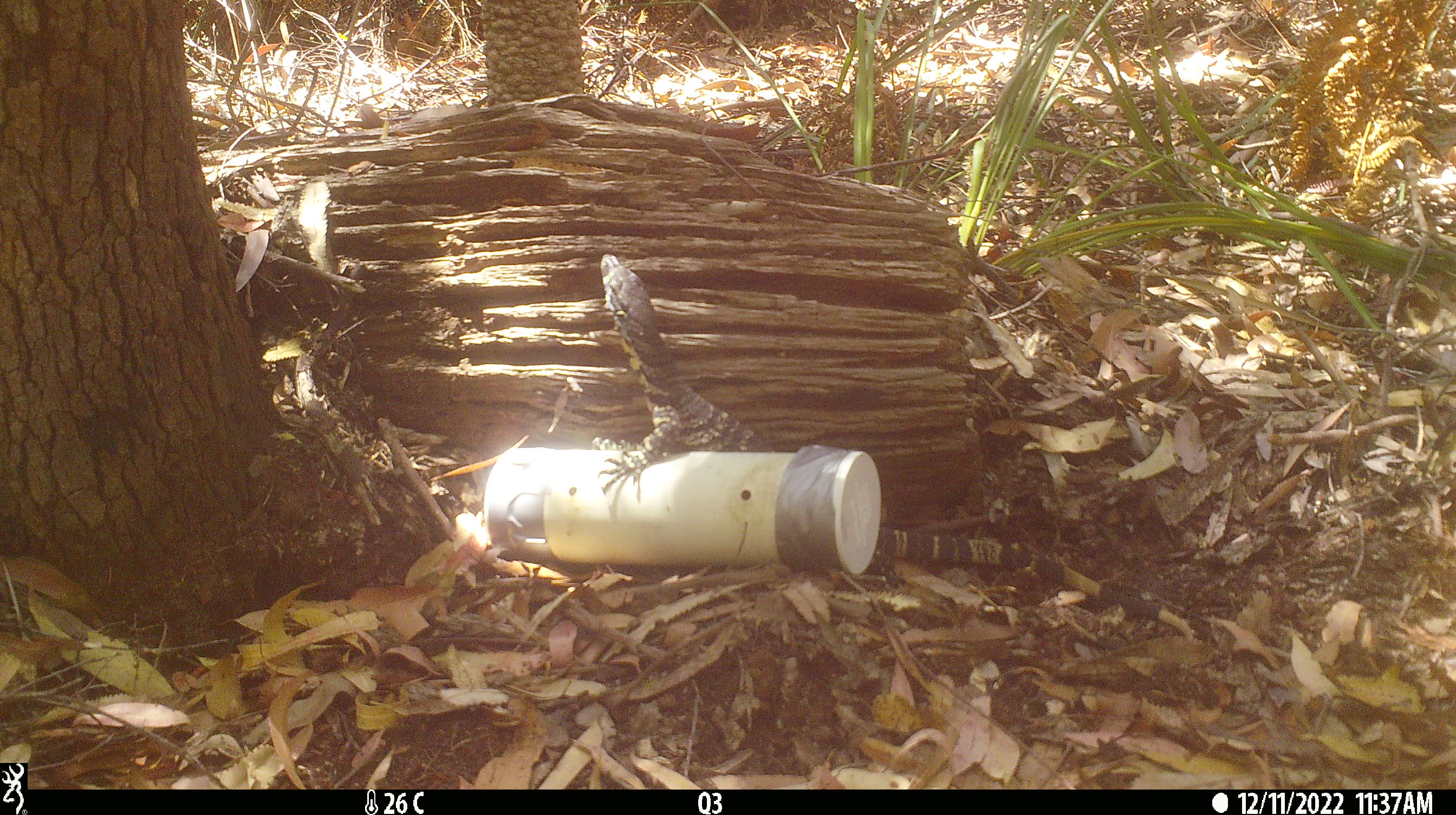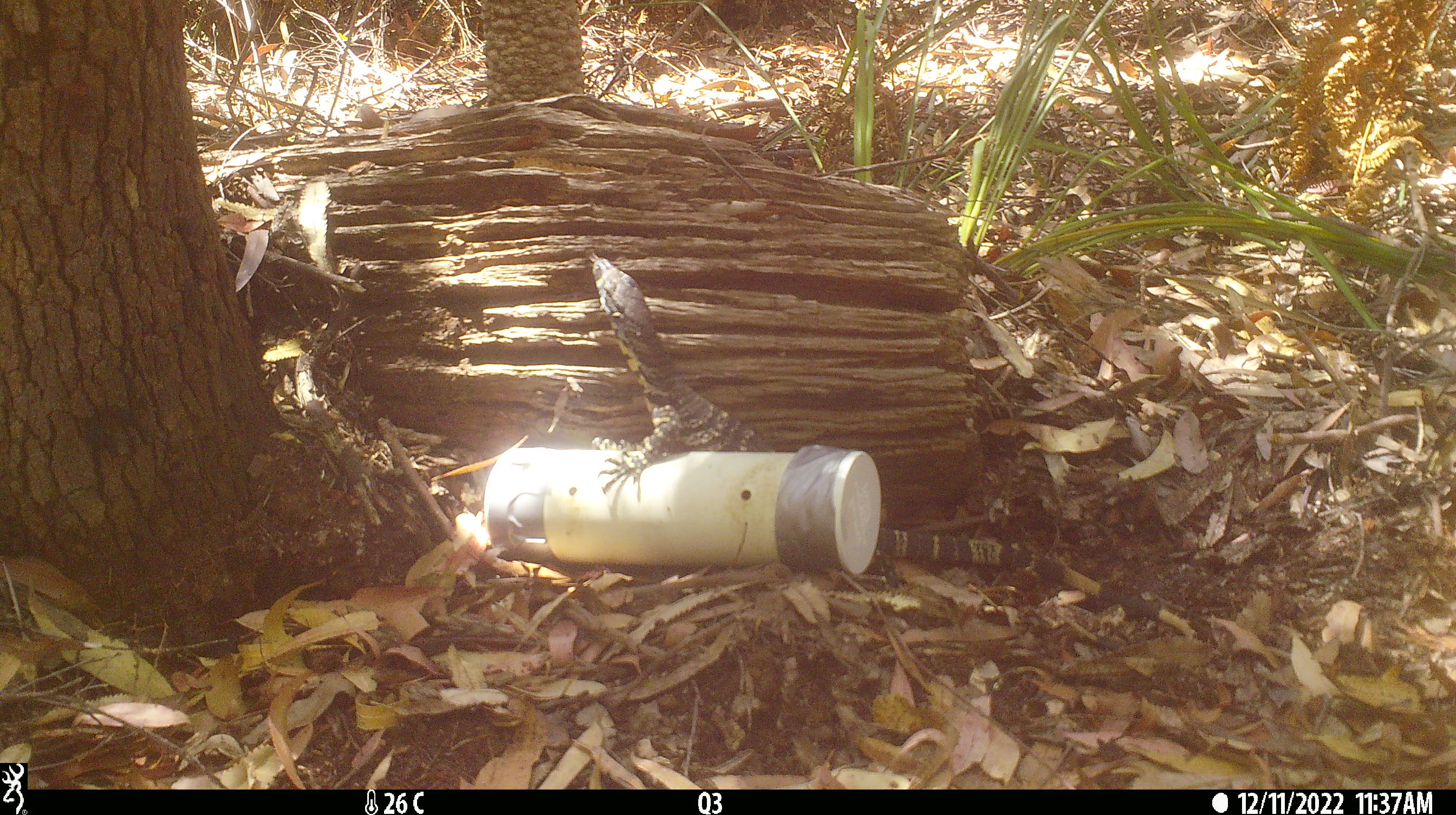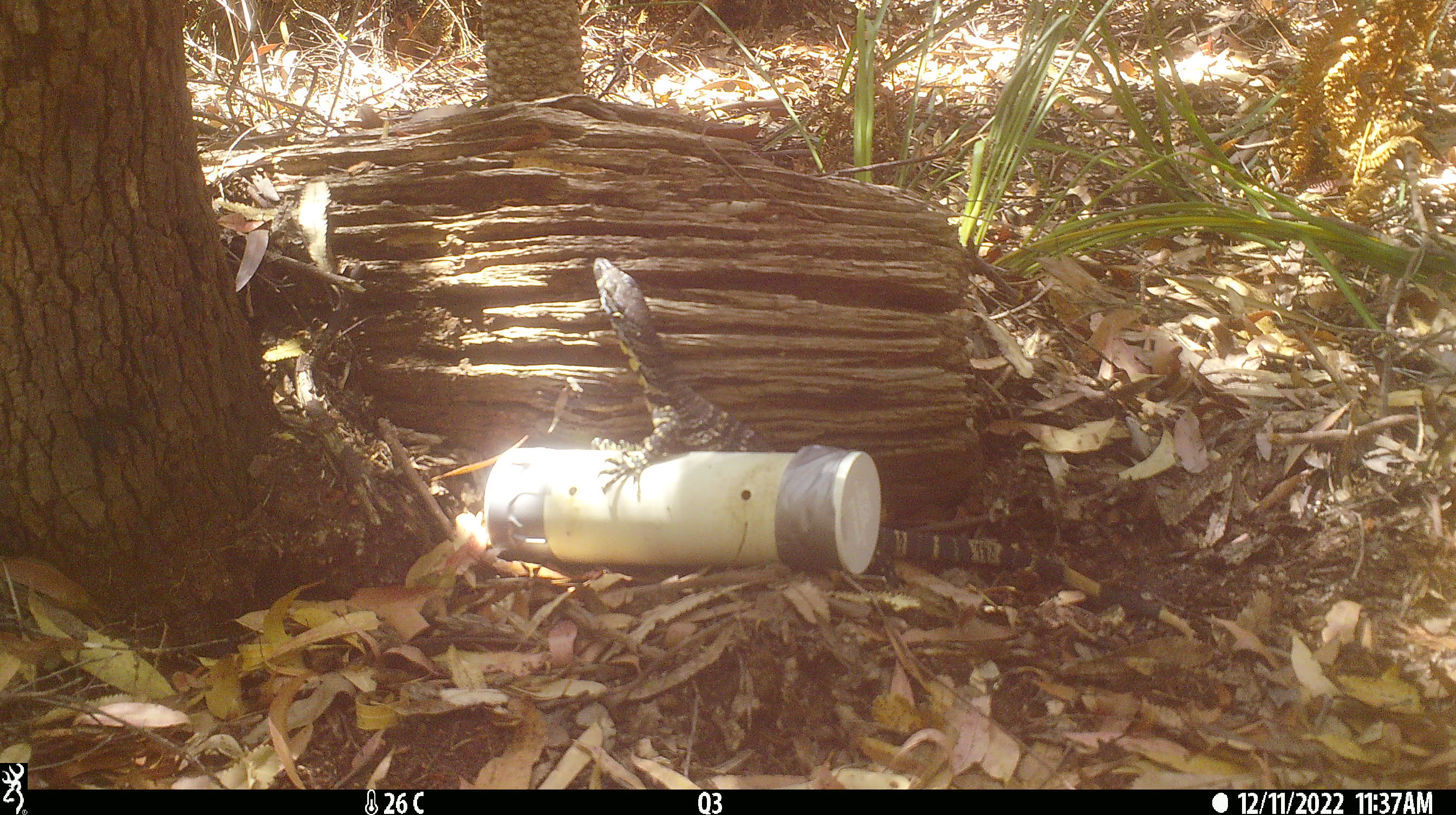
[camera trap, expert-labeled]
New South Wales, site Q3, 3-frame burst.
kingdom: Animalia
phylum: Chordata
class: Reptilia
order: Squamata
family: Varanidae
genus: Varanus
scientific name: Varanus varius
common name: lace monitor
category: goanna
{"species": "goanna (lace monitor) (Varanus varius)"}